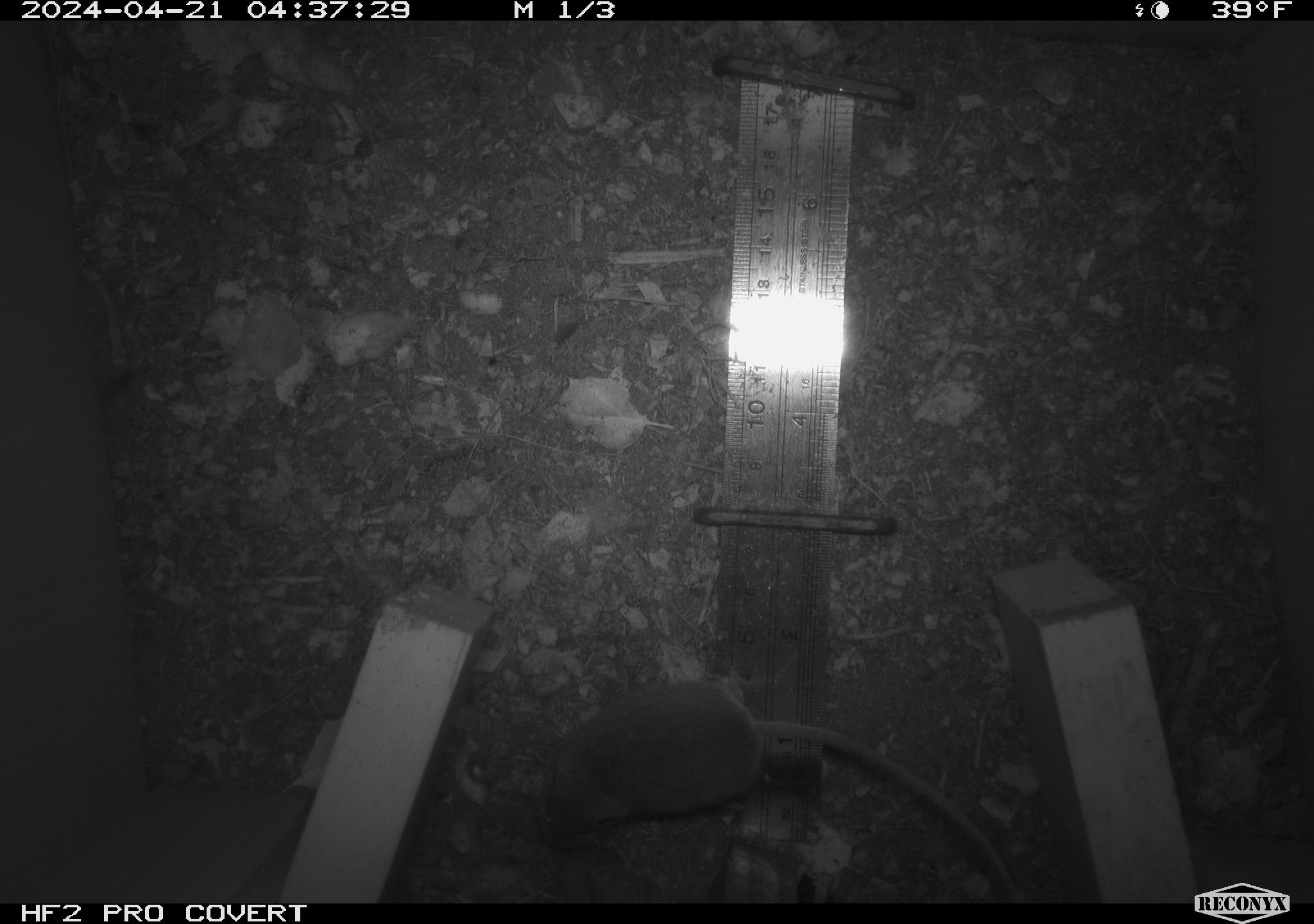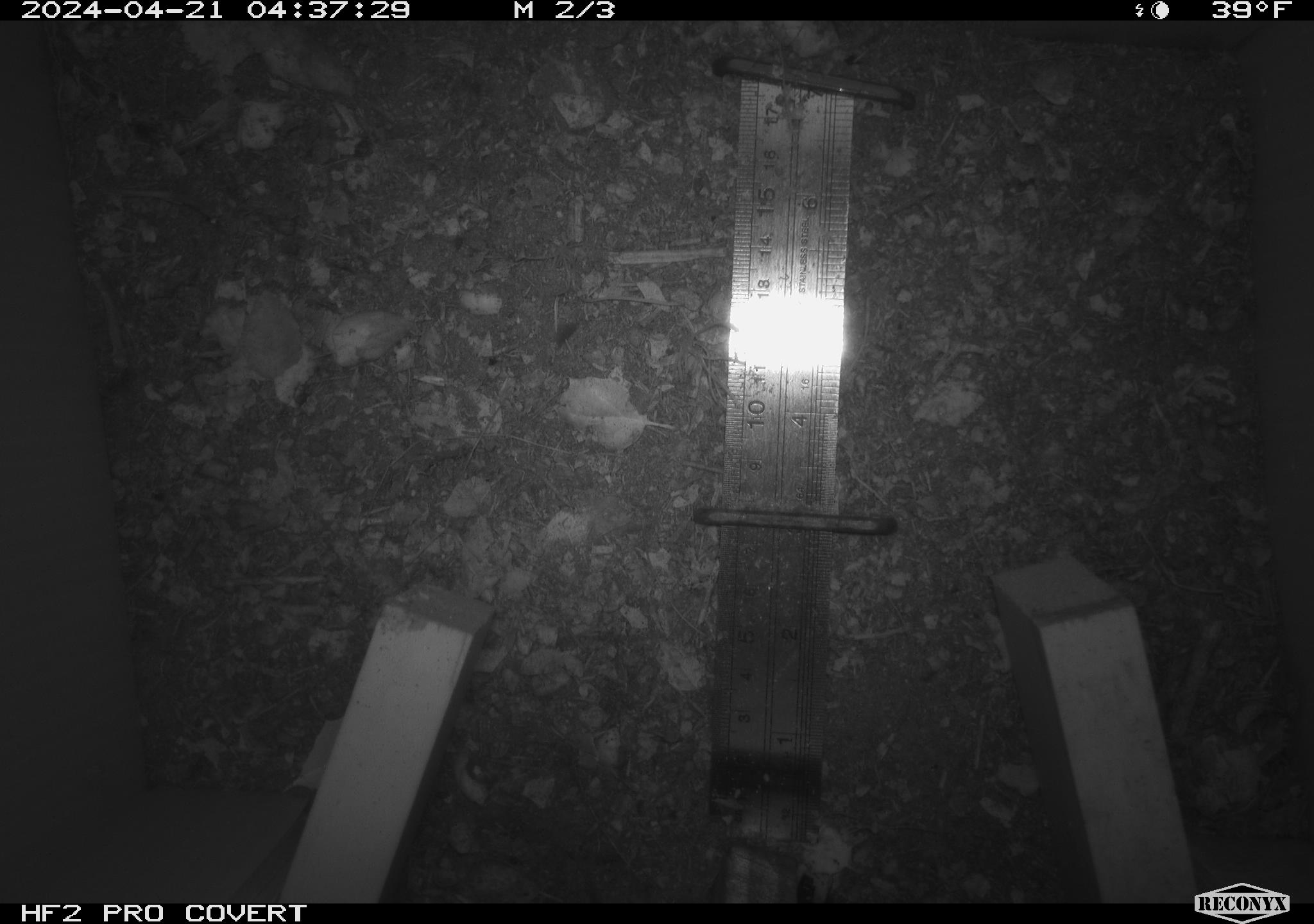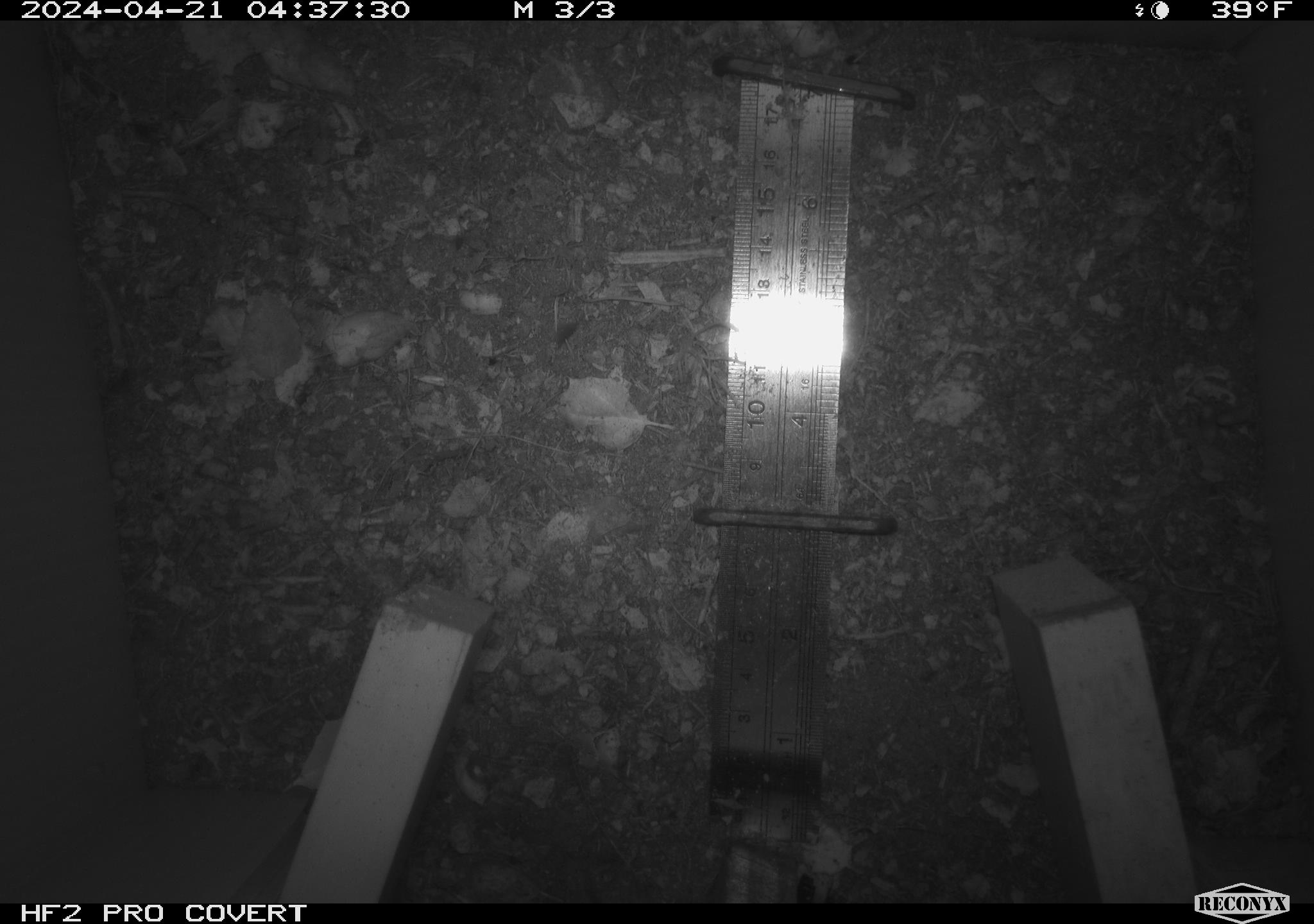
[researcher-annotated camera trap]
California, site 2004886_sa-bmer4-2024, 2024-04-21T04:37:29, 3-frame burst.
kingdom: Animalia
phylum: Chordata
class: Mammalia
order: Rodentia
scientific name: Rodentia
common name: mouse species